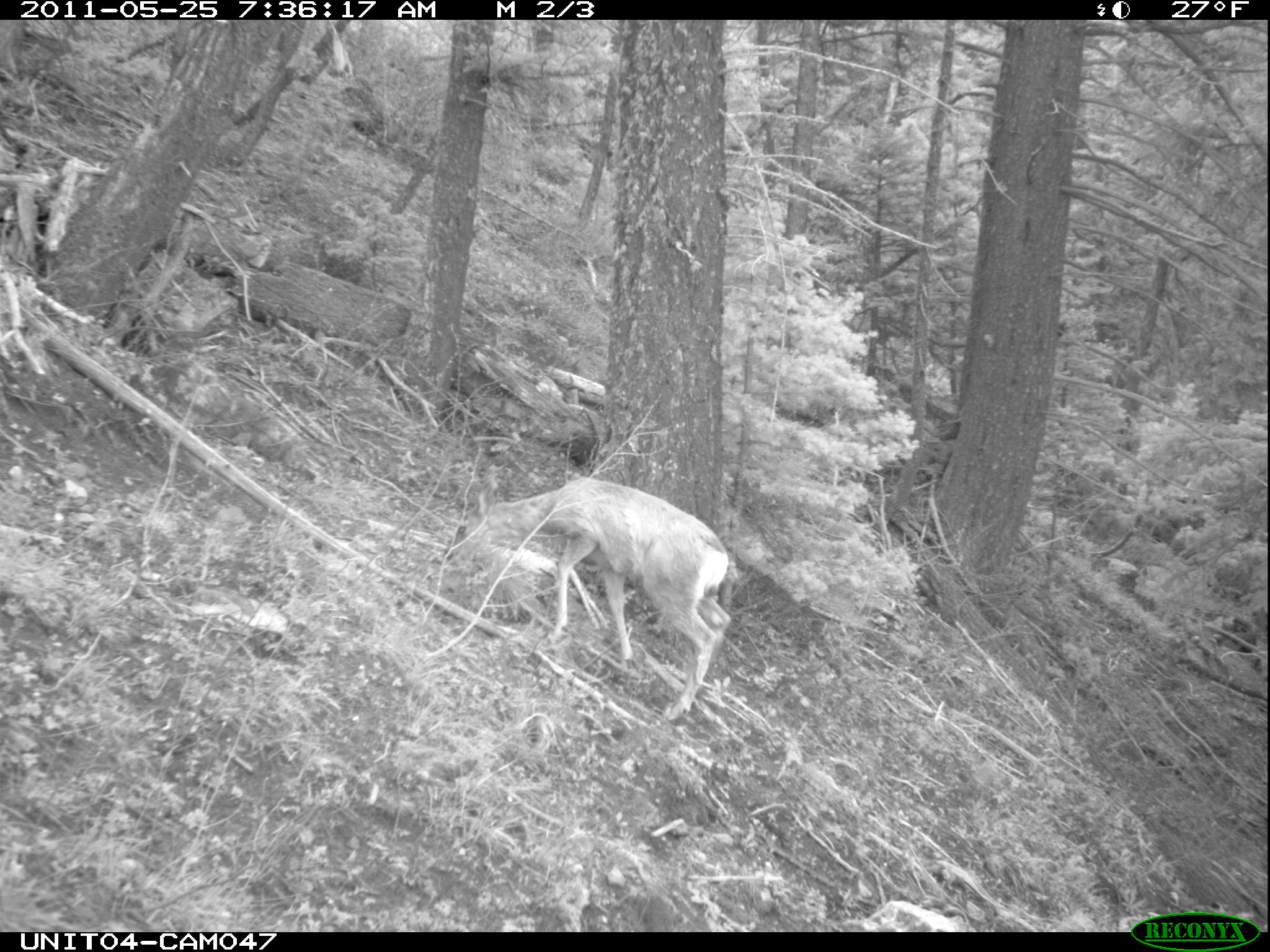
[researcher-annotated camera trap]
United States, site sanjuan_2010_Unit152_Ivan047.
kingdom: Animalia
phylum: Chordata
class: Mammalia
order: Artiodactyla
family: Cervidae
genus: Odocoileus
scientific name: Odocoileus hemionus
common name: mule deer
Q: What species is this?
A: Odocoileus hemionus (mule deer).